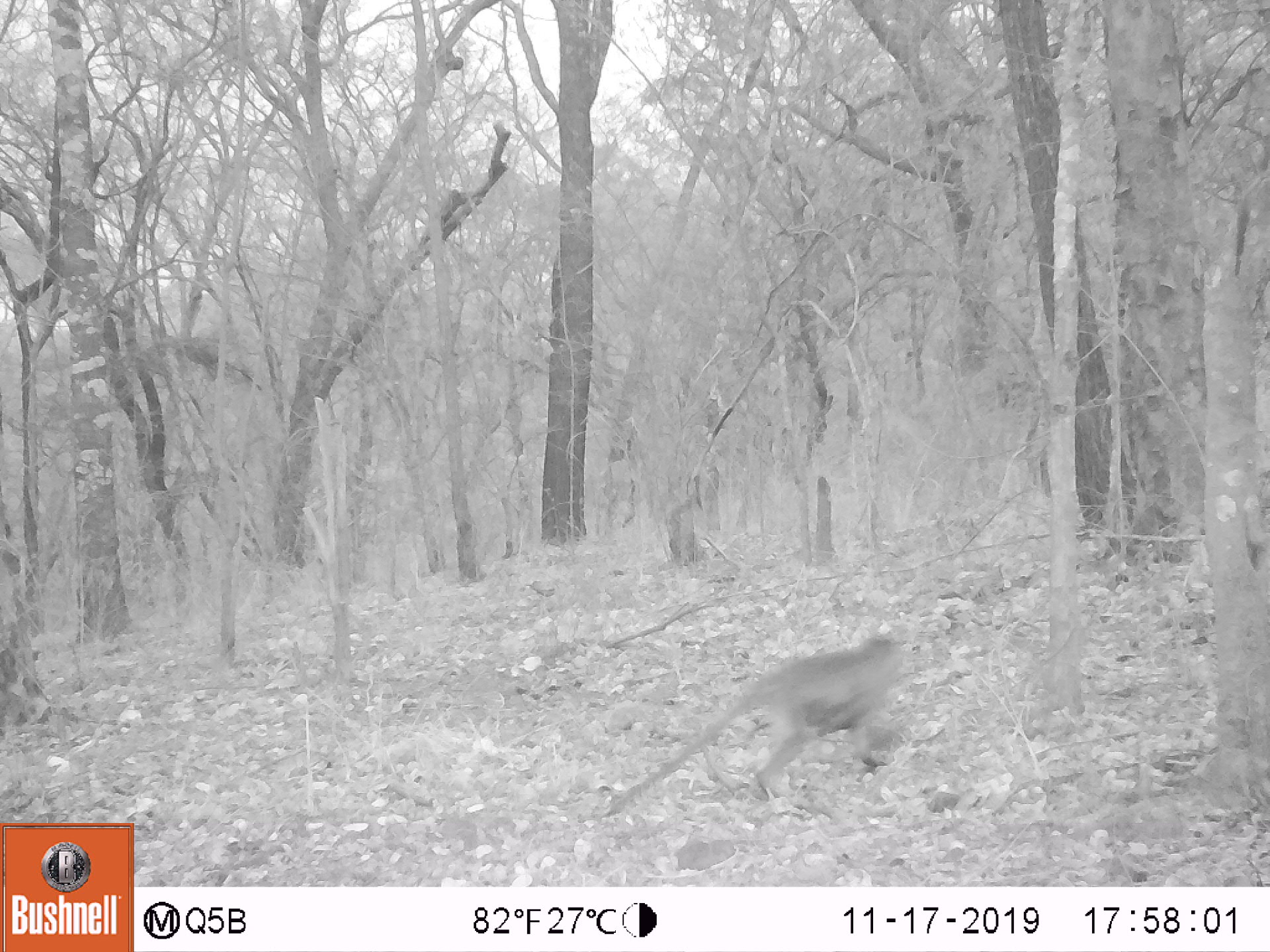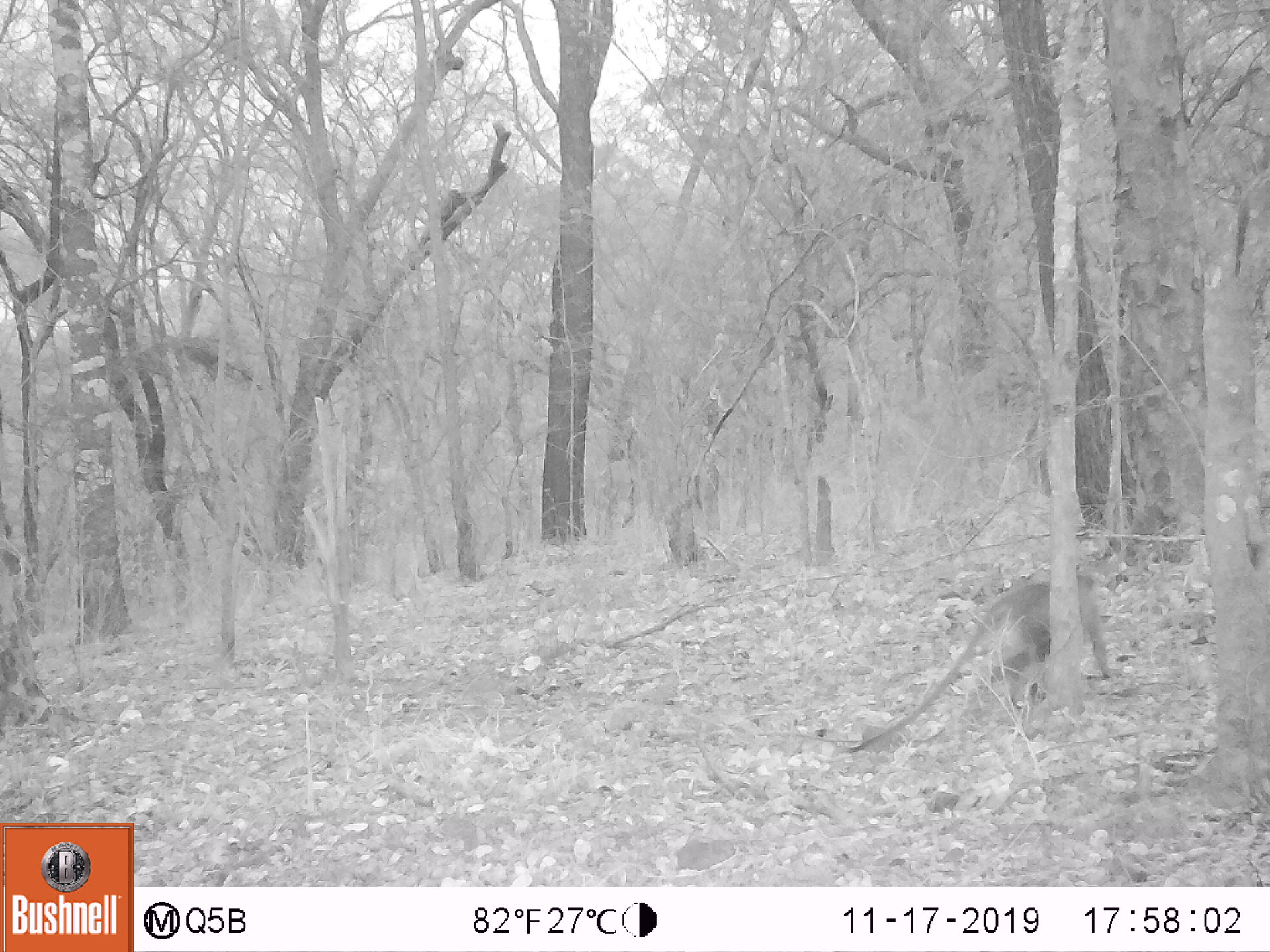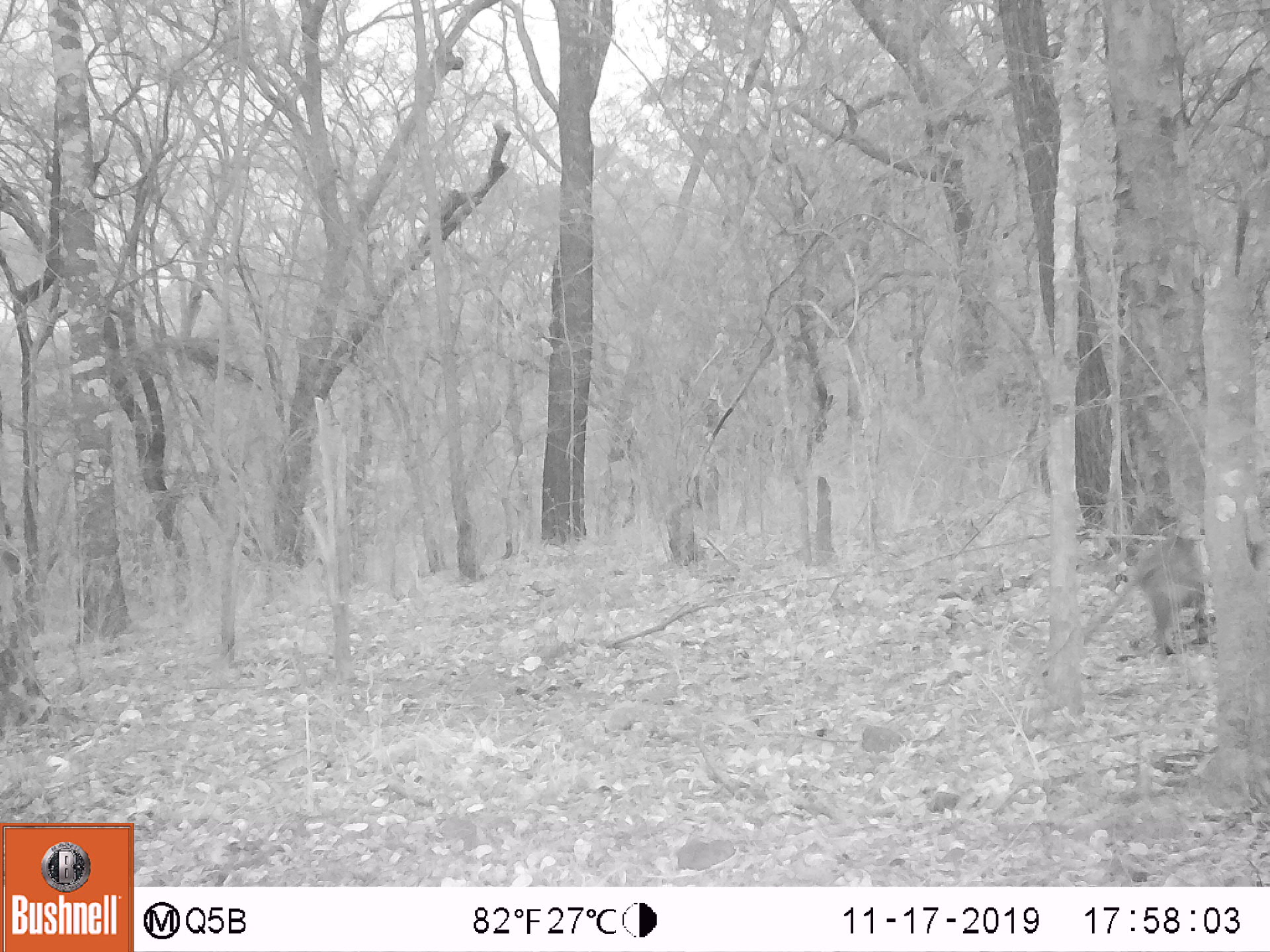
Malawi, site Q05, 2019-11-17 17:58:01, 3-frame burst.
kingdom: Animalia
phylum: Chordata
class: Mammalia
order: Primates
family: Cercopithecidae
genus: Chlorocebus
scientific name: Chlorocebus pygerythrus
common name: vervet monkey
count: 1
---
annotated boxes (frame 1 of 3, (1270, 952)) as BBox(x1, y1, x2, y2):
vervet monkey: BBox(605, 621, 921, 814)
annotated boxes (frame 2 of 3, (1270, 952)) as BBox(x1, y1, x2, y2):
vervet monkey: BBox(853, 564, 1118, 755)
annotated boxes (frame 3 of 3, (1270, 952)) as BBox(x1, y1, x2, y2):
vervet monkey: BBox(1086, 516, 1233, 651)